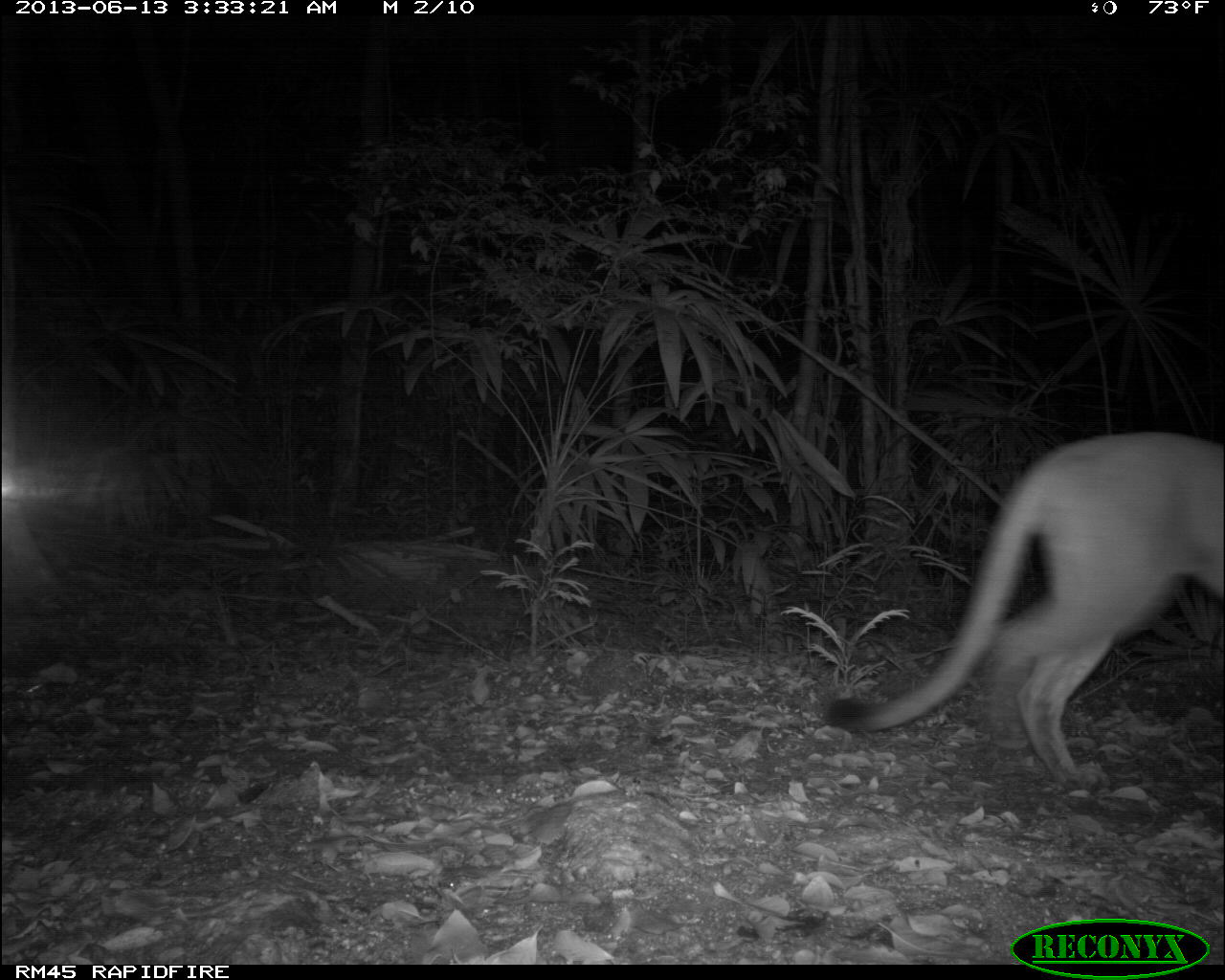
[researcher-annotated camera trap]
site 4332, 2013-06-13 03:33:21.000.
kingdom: Animalia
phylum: Chordata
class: Mammalia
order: Carnivora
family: Felidae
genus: Puma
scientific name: Puma concolor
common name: mountain lion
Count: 1.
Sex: male.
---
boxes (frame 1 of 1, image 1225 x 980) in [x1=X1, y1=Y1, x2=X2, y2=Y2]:
puma concolor: [x1=820, y1=431, x2=1225, y2=786]